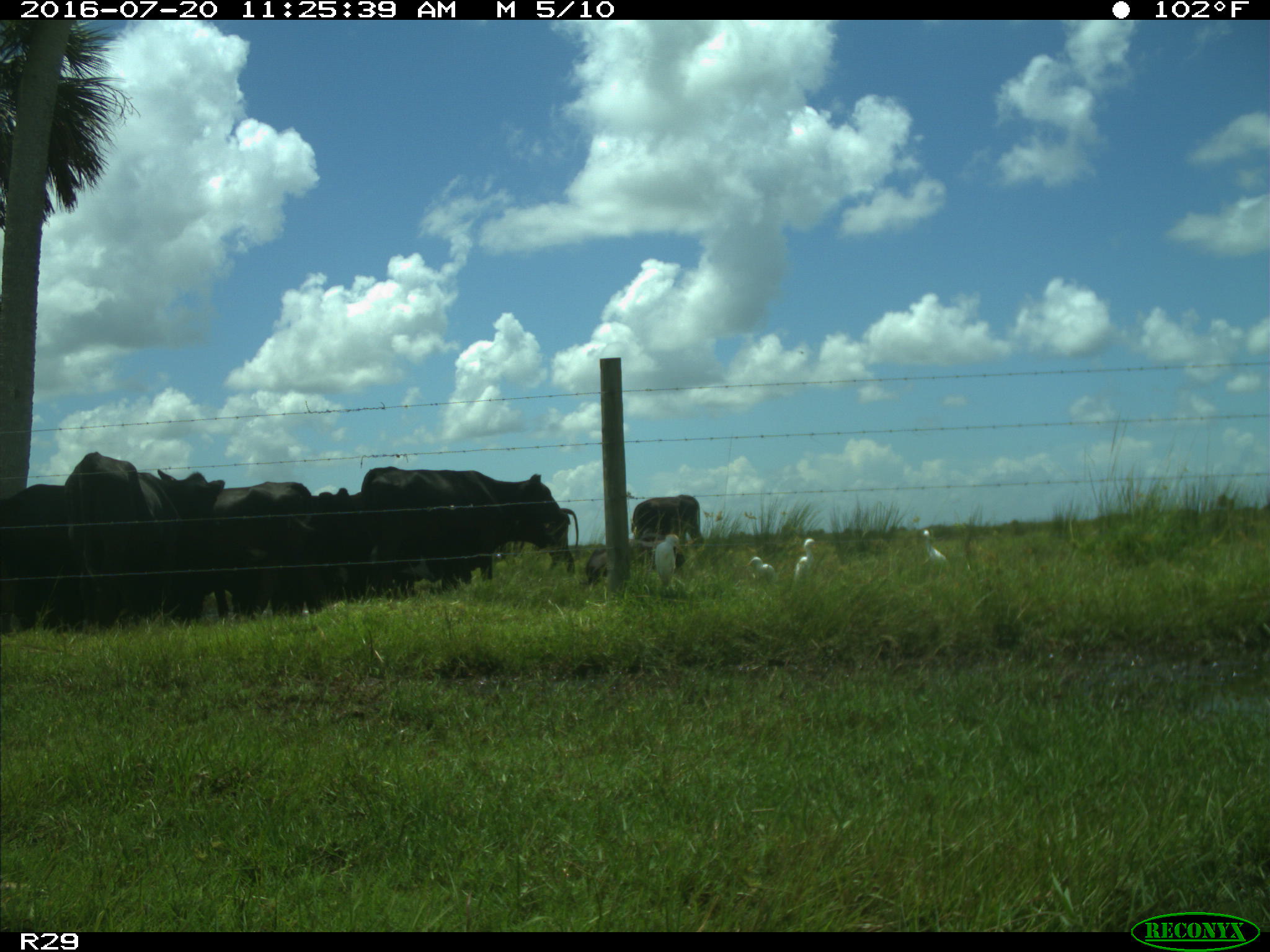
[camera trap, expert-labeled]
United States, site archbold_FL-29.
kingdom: Animalia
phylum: Chordata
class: Mammalia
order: Artiodactyla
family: Bovidae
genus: Bos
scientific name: Bos taurus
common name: domestic cow